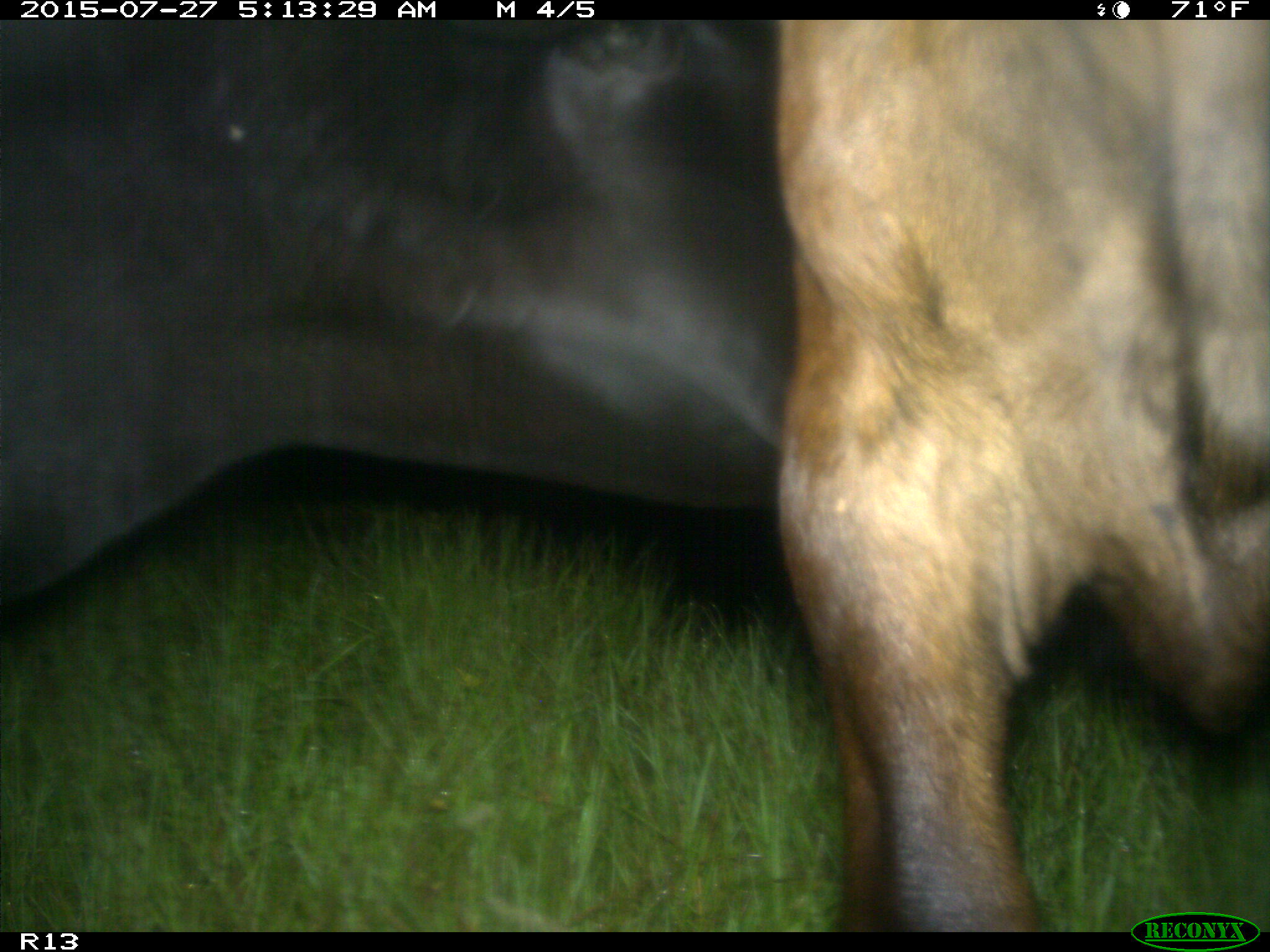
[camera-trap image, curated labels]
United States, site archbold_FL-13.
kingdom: Animalia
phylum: Chordata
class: Mammalia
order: Artiodactyla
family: Bovidae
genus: Bos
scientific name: Bos taurus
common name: domestic cow